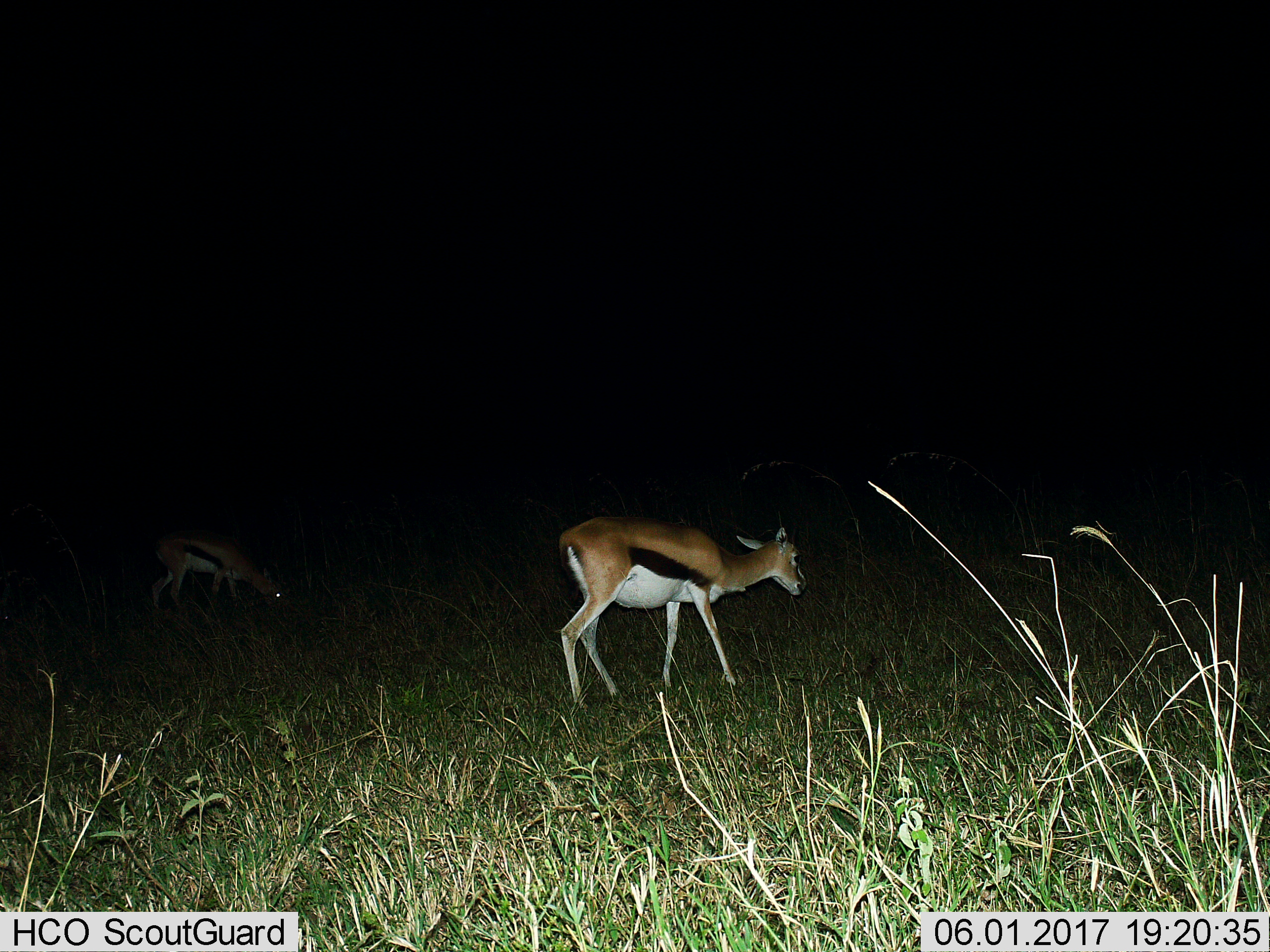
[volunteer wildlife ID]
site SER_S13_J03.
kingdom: Animalia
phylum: Chordata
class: Mammalia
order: Artiodactyla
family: Bovidae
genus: Eudorcas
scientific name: Eudorcas thomsonii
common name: thomson's gazelle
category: gazellethomsons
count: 2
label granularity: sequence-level